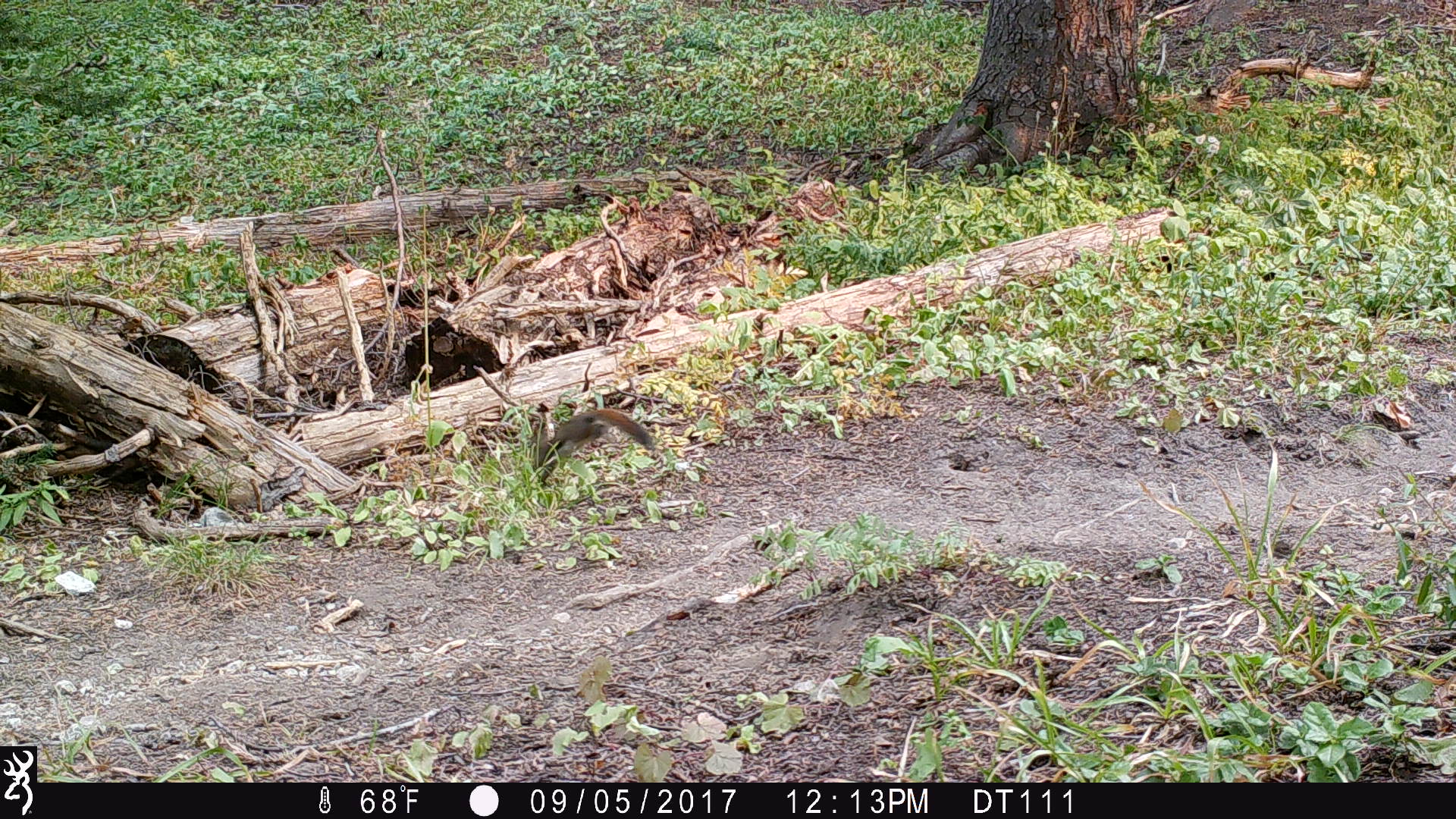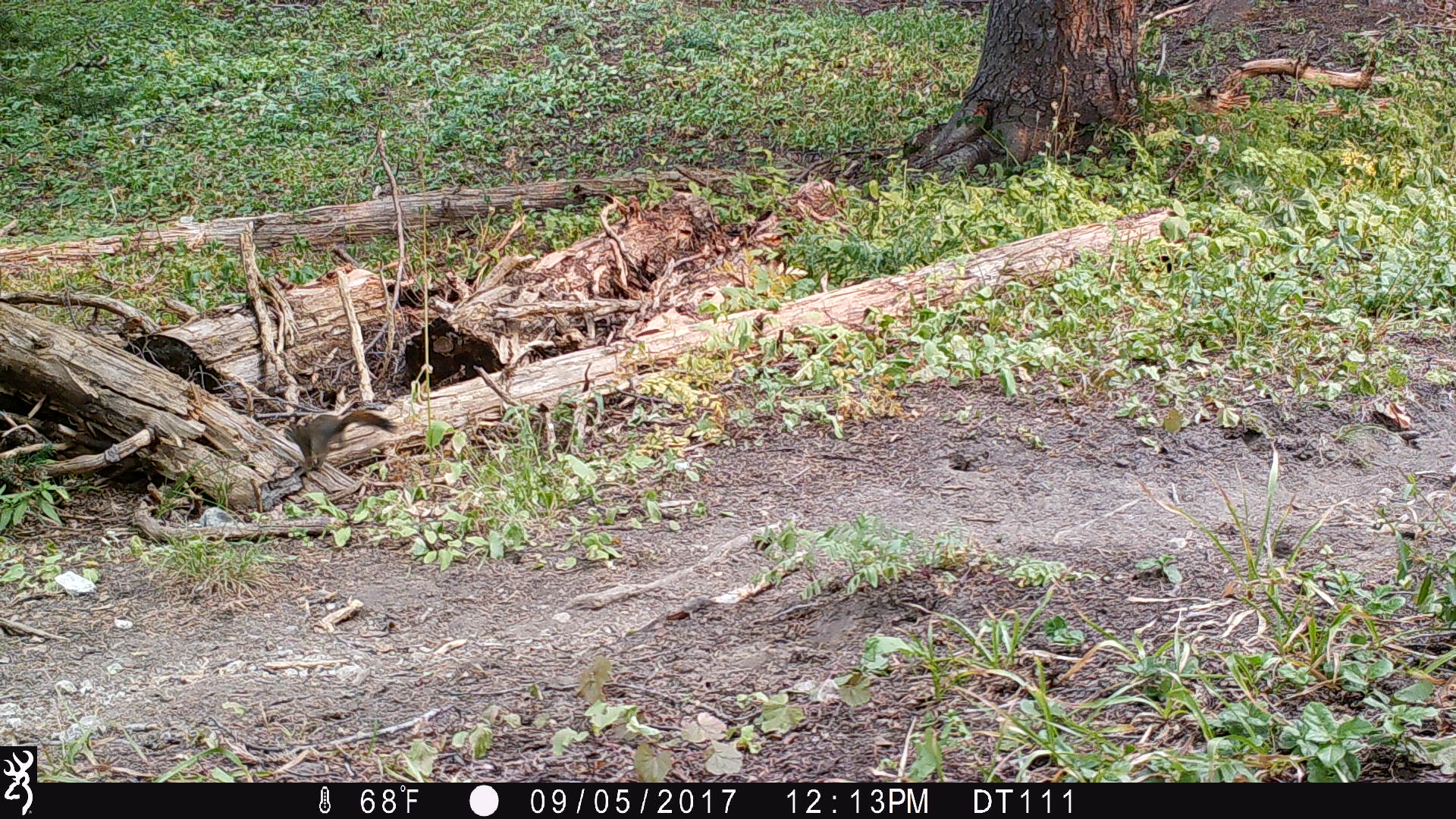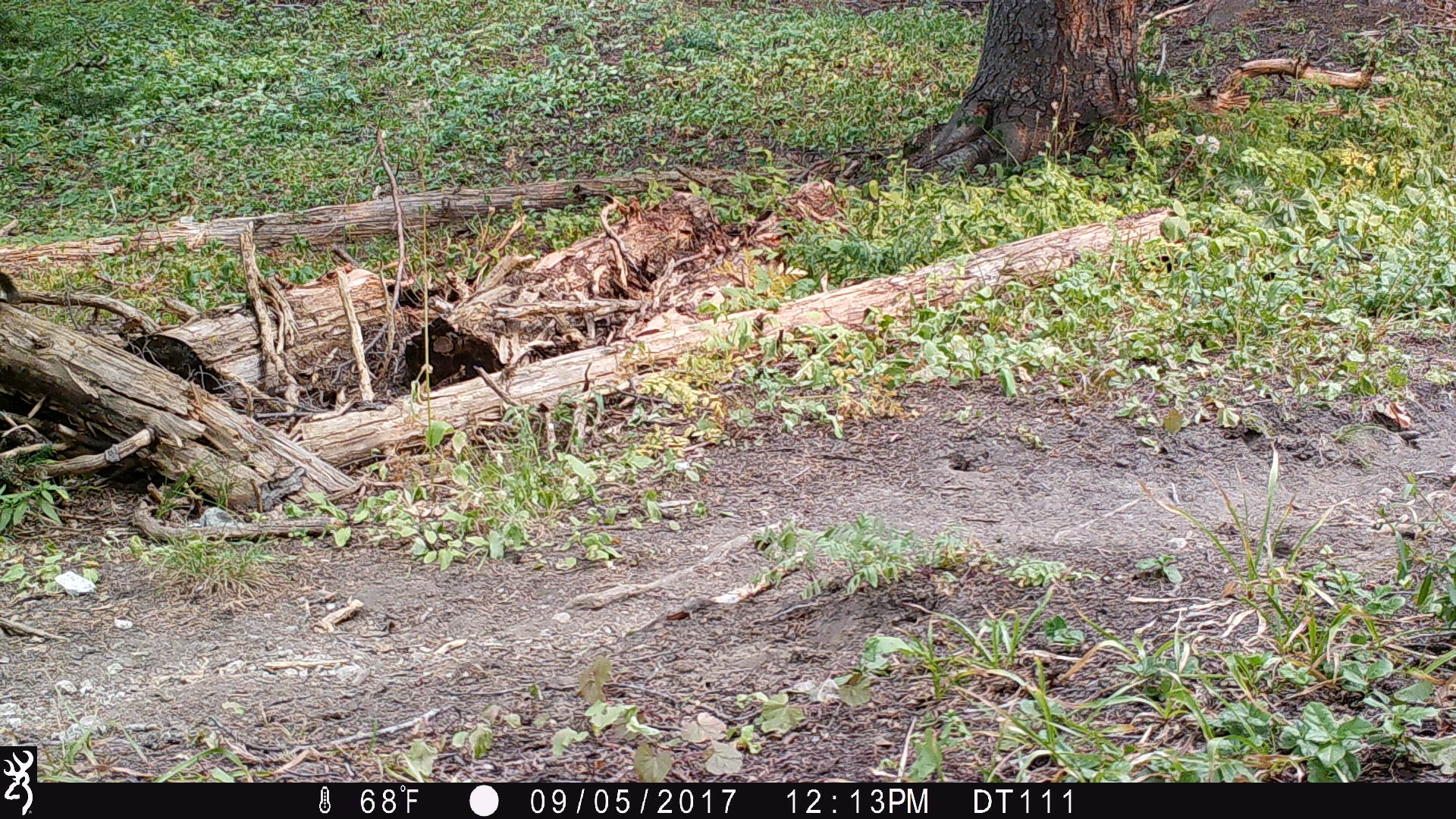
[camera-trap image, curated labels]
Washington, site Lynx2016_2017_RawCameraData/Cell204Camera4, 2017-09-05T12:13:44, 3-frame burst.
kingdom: Animalia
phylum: Chordata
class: Mammalia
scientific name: Mammalia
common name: small mammal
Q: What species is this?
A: Small mammal (Mammalia).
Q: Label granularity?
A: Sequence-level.